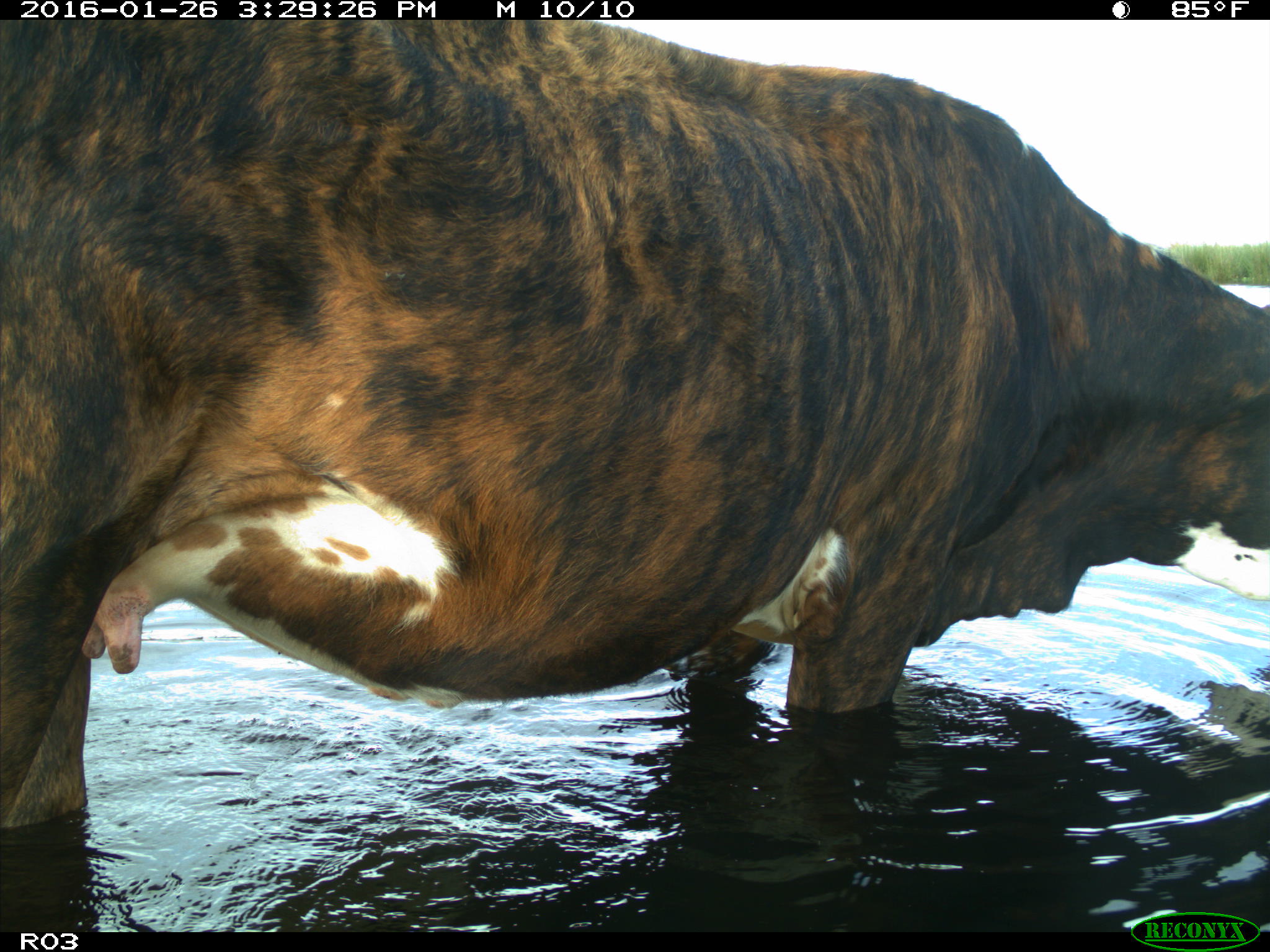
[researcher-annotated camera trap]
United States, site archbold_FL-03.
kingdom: Animalia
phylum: Chordata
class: Mammalia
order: Artiodactyla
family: Bovidae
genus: Bos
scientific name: Bos taurus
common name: domestic cow